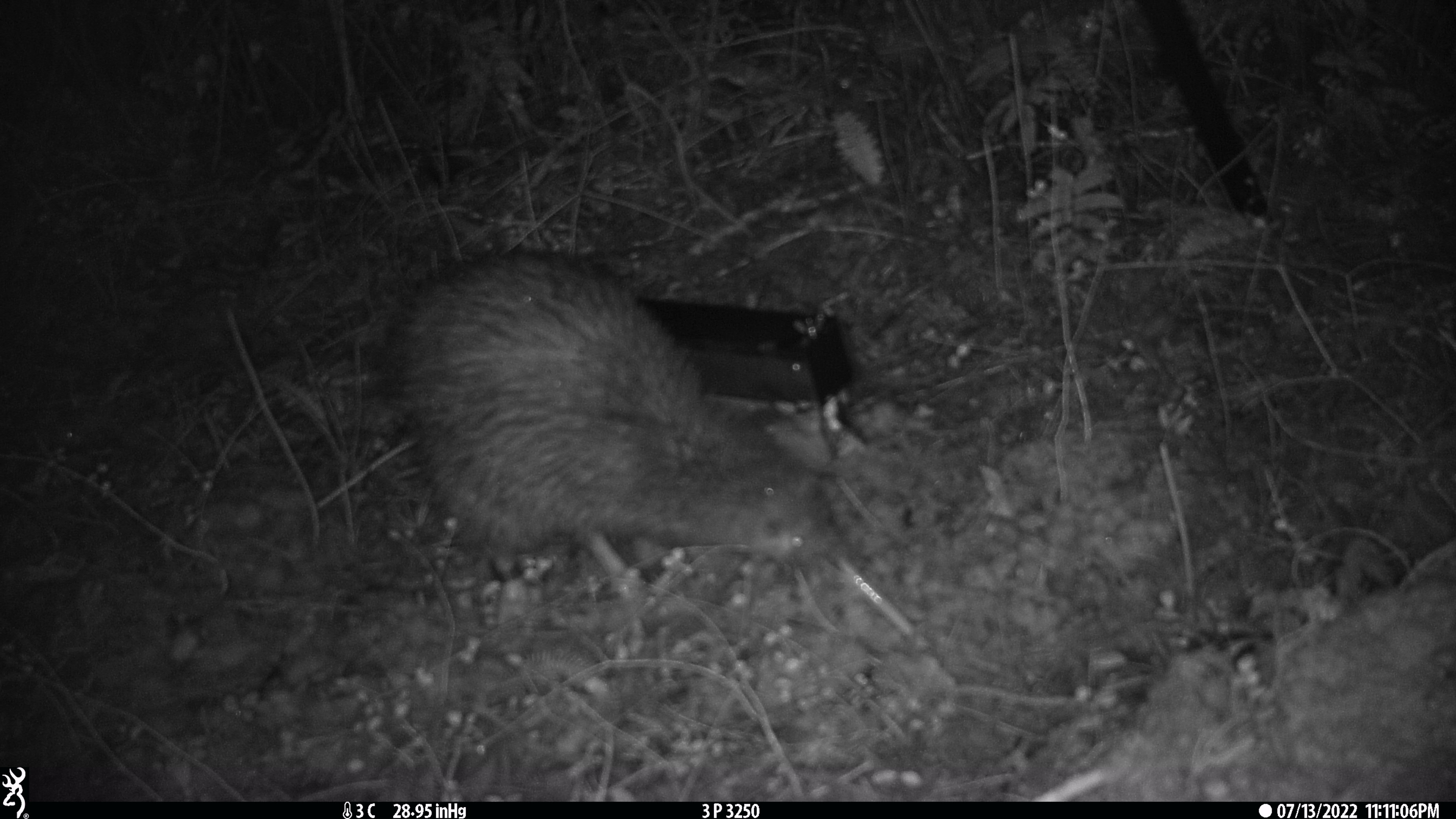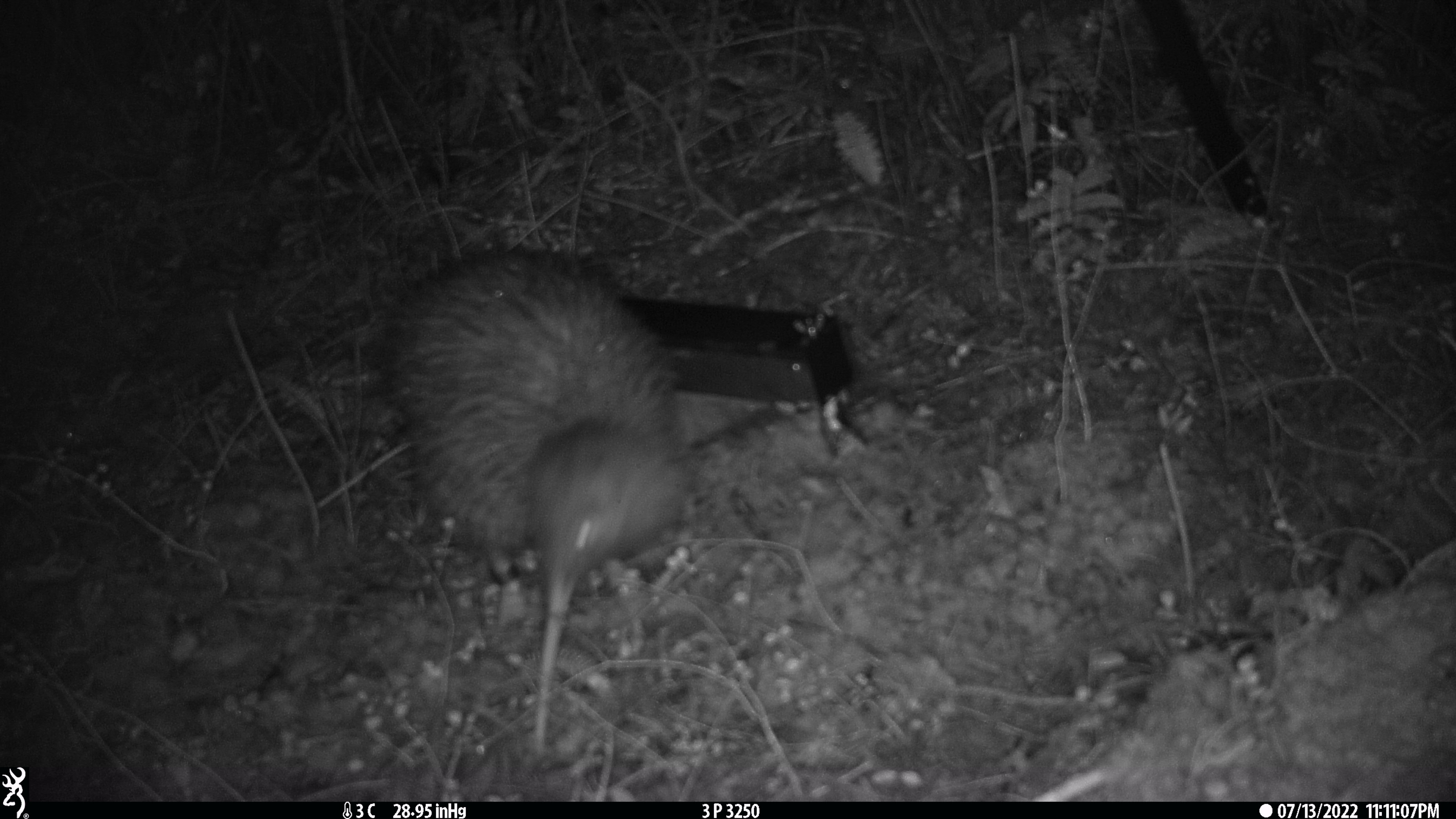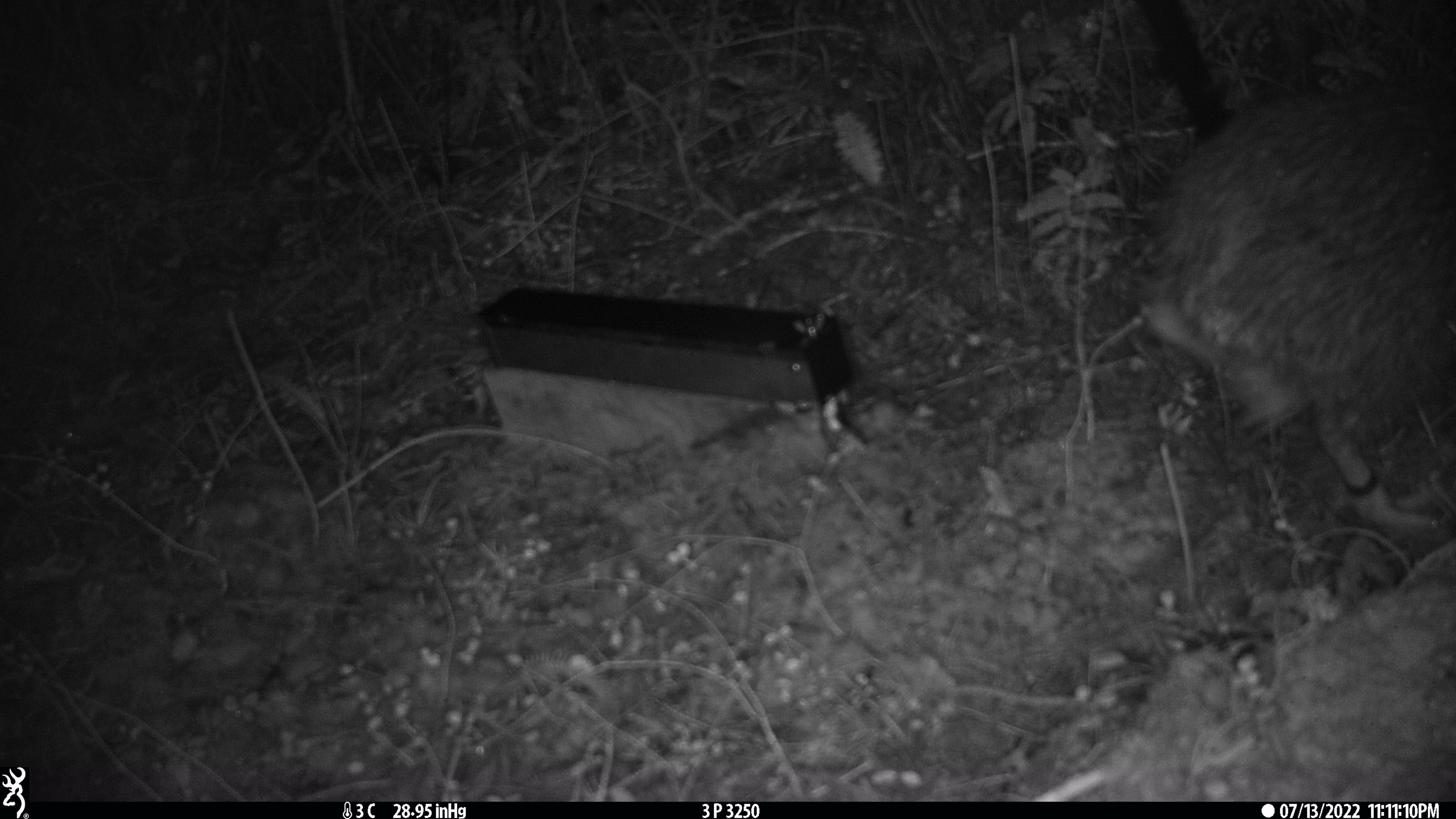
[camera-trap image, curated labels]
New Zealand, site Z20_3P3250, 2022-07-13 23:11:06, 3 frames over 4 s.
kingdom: Animalia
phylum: Chordata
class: Aves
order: Apterygiformes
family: Apterygidae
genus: Apteryx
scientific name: Apteryx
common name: kiwi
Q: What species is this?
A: Kiwi (Apteryx).